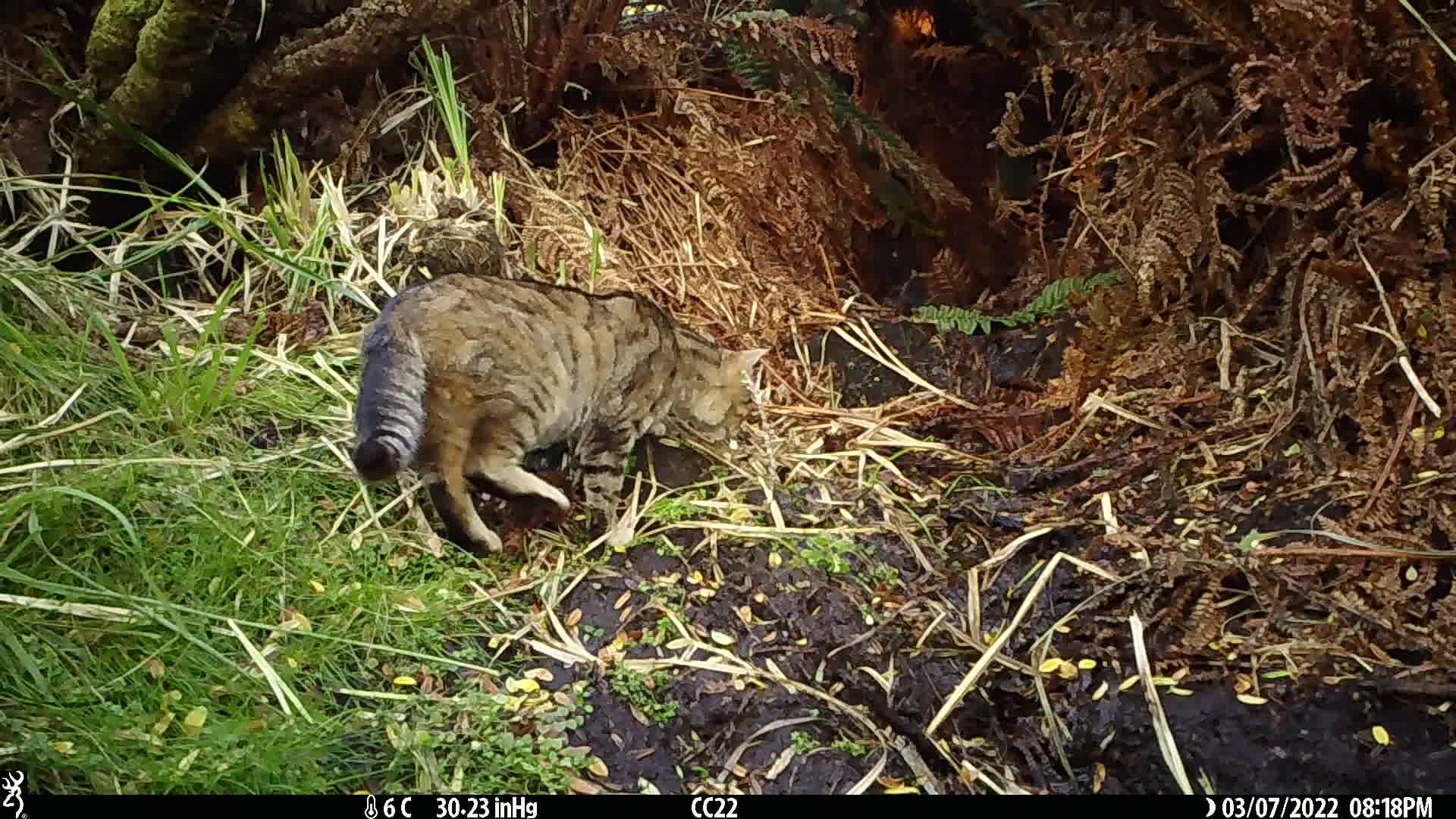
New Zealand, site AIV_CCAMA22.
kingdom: Animalia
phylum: Chordata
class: Mammalia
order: Carnivora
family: Felidae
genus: Felis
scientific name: Felis catus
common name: domestic cat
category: cat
Cat (domestic cat) (Felis catus).